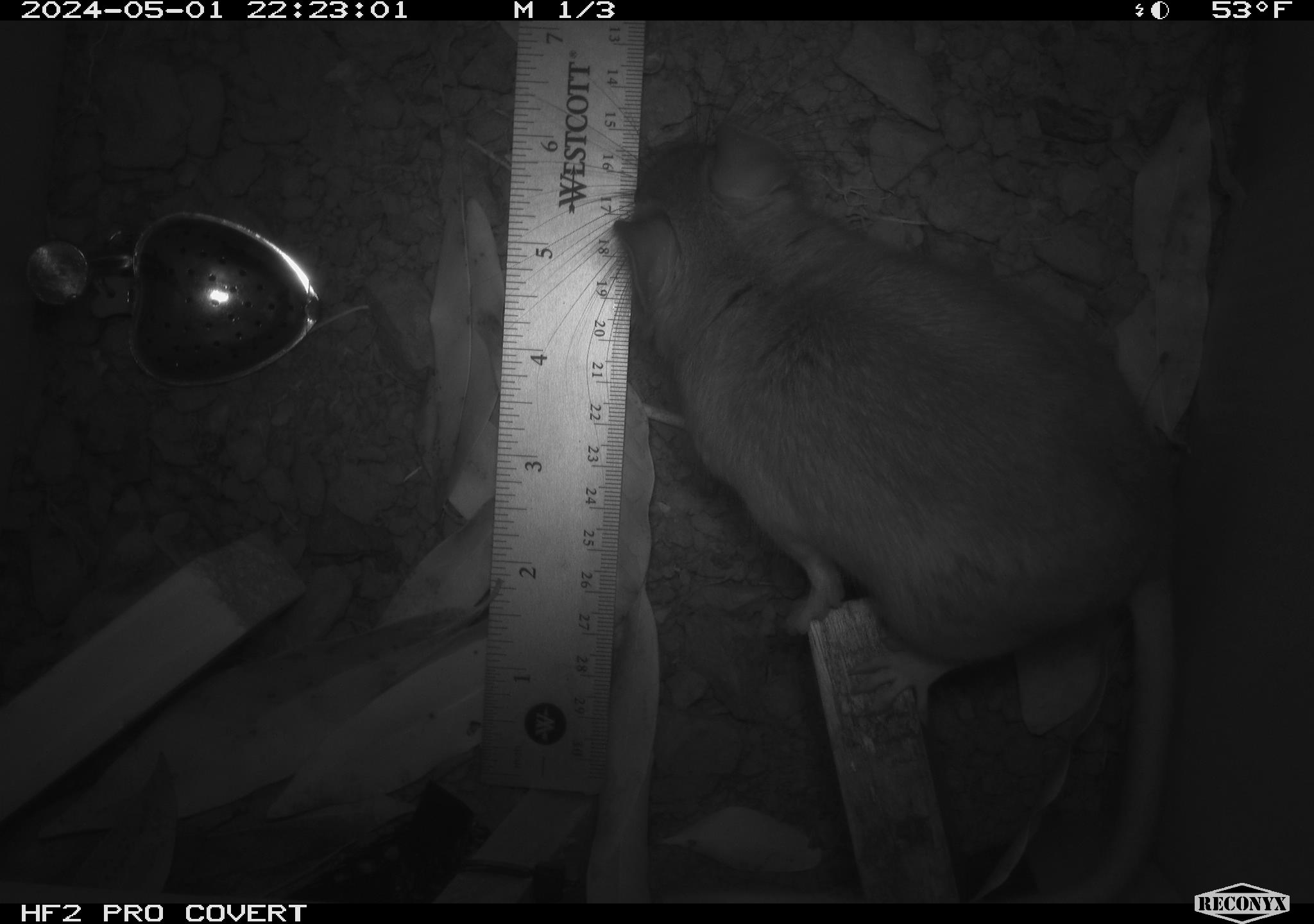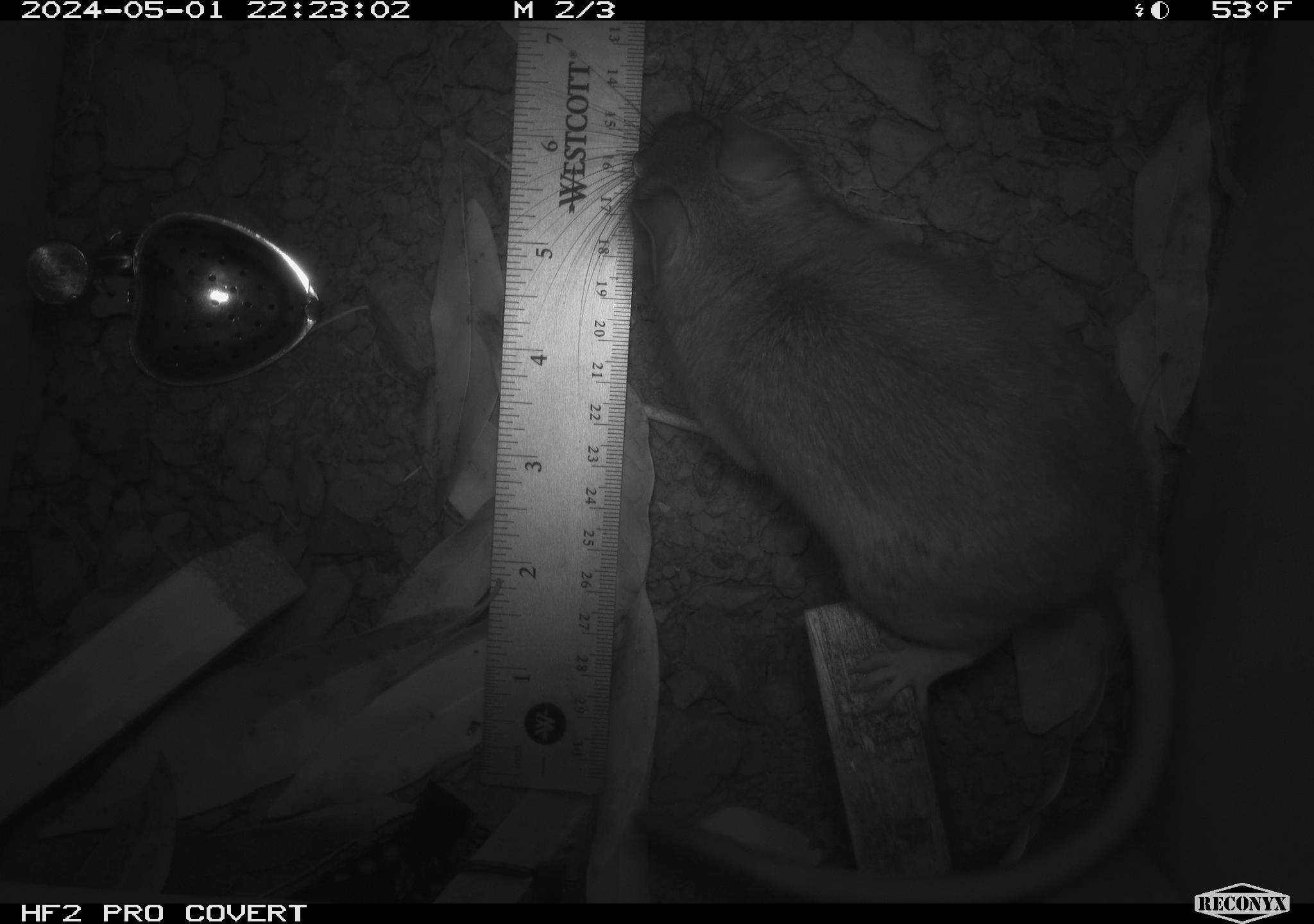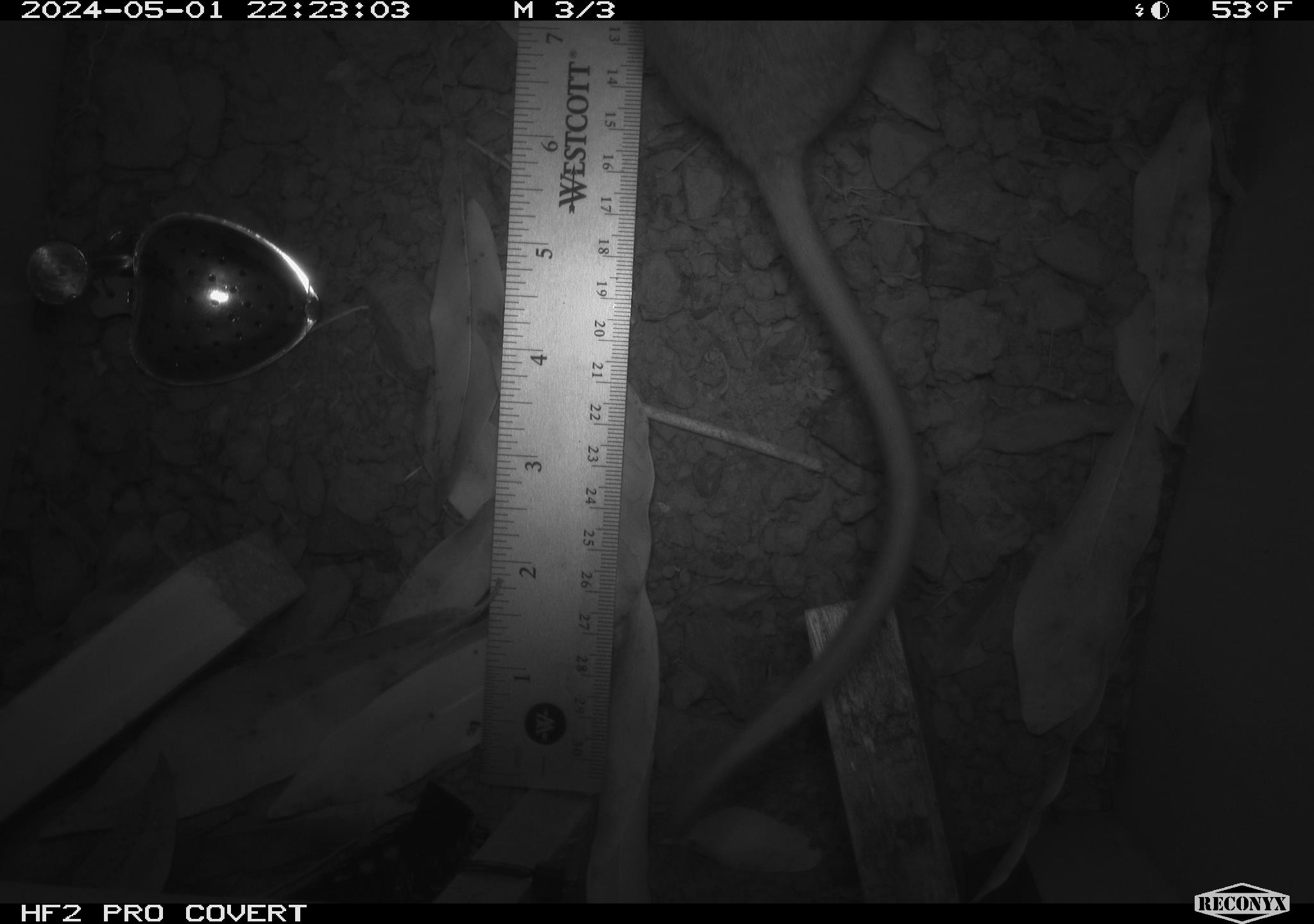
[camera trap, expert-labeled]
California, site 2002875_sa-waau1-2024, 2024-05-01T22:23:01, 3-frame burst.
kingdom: Animalia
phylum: Chordata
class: Mammalia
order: Rodentia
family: Cricetidae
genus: Neotoma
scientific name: Neotoma fuscipes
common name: dusky-footed woodrat